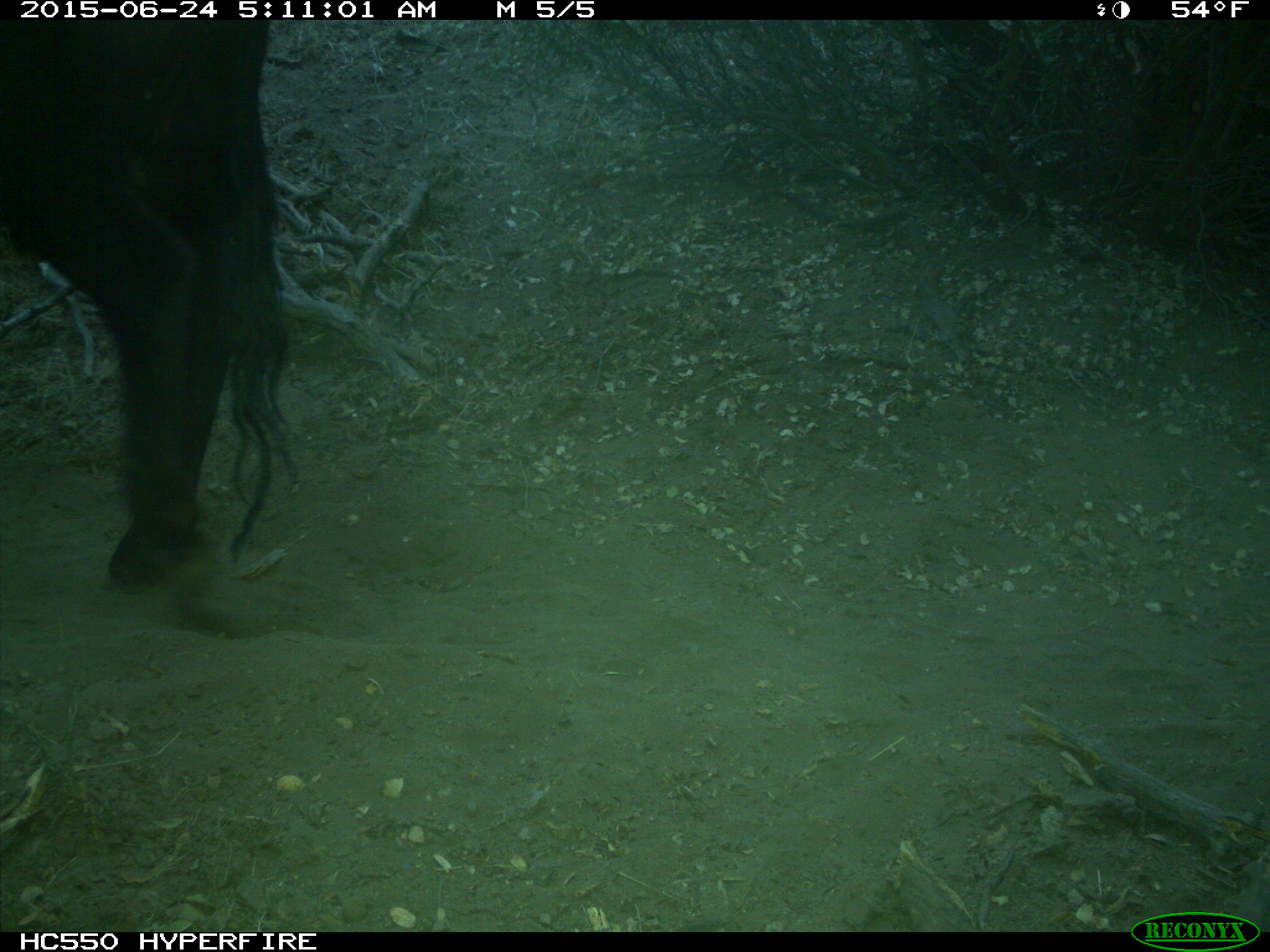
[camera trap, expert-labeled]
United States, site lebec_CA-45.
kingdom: Animalia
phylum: Chordata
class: Mammalia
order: Artiodactyla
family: Bovidae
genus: Bos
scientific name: Bos taurus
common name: domestic cow